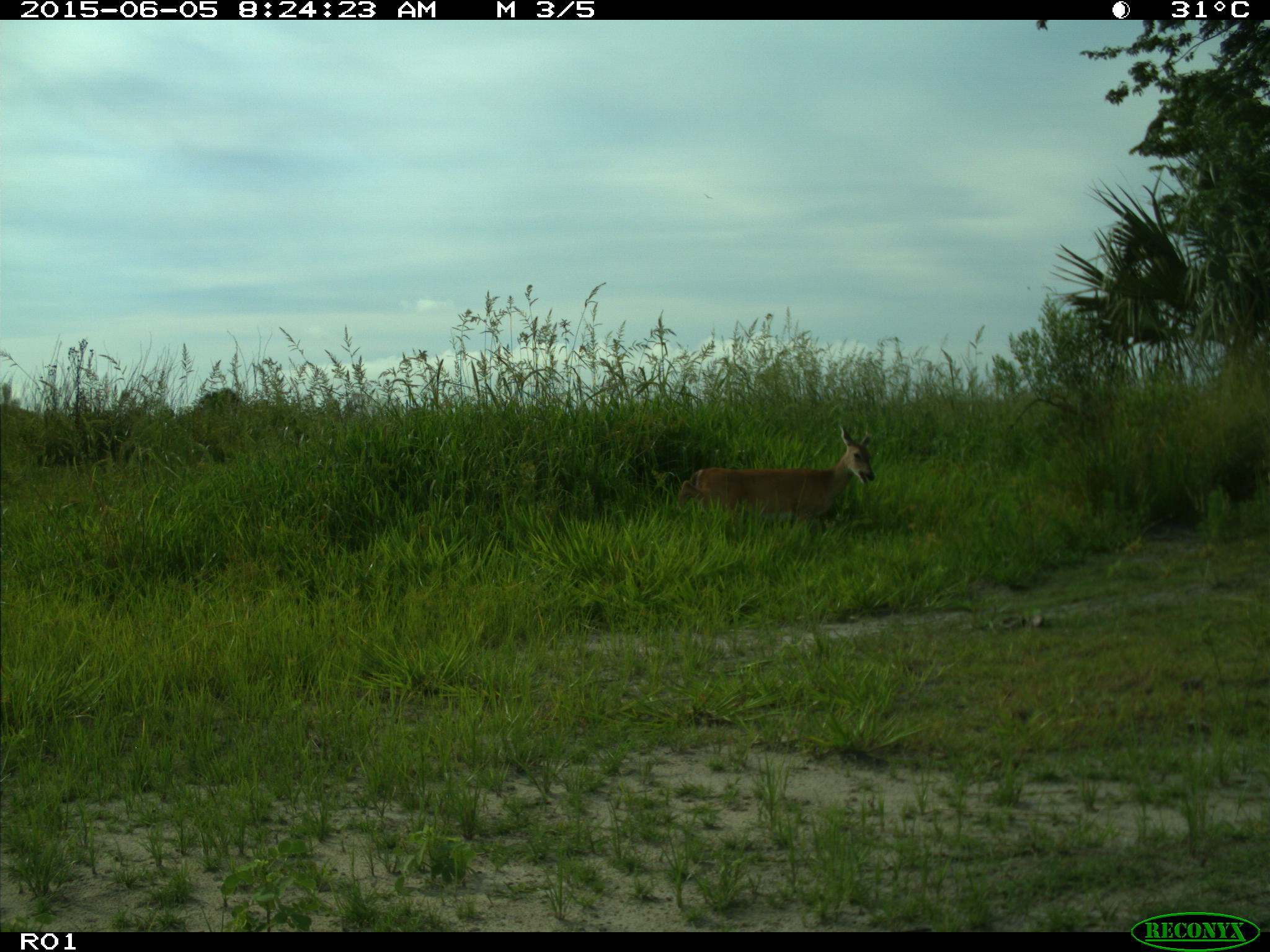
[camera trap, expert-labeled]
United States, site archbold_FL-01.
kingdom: Animalia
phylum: Chordata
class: Mammalia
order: Artiodactyla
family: Cervidae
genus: Odocoileus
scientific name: Odocoileus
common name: deer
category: unidentified deer